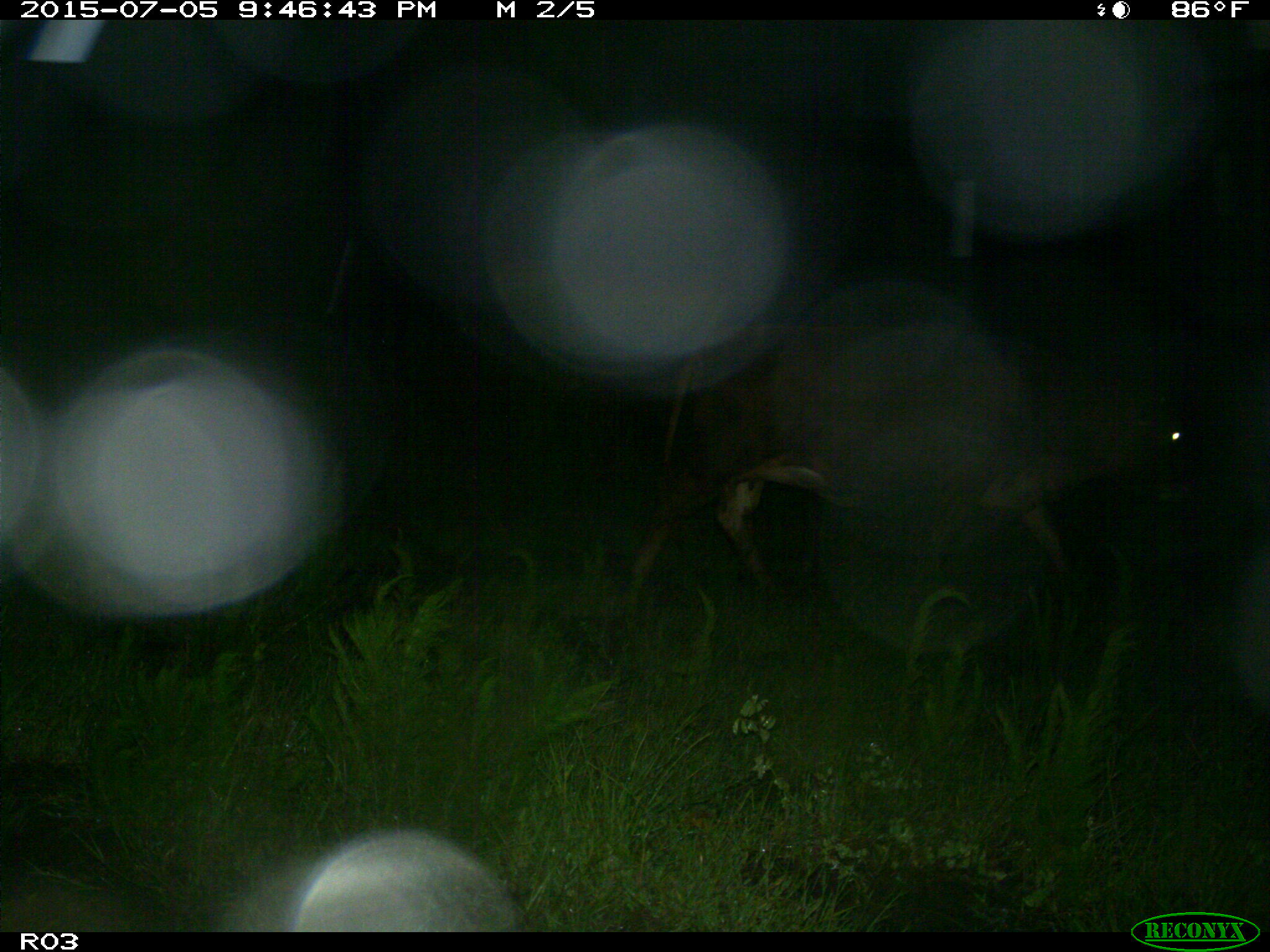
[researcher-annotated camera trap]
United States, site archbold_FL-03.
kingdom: Animalia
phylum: Chordata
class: Mammalia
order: Artiodactyla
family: Bovidae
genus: Bos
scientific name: Bos taurus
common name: domestic cow